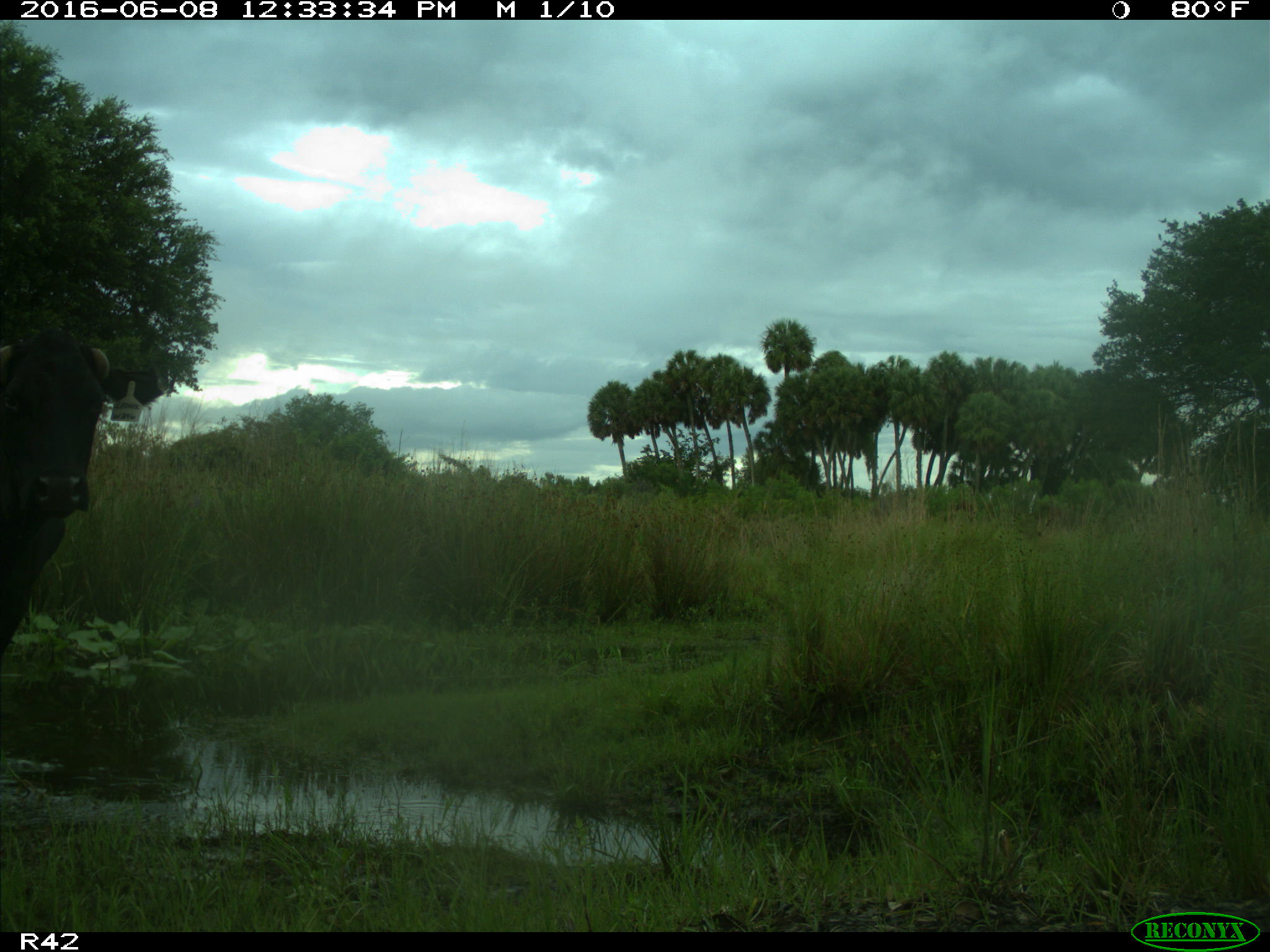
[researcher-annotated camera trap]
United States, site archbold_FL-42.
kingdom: Animalia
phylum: Chordata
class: Mammalia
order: Artiodactyla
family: Bovidae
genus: Bos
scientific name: Bos taurus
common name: domestic cow